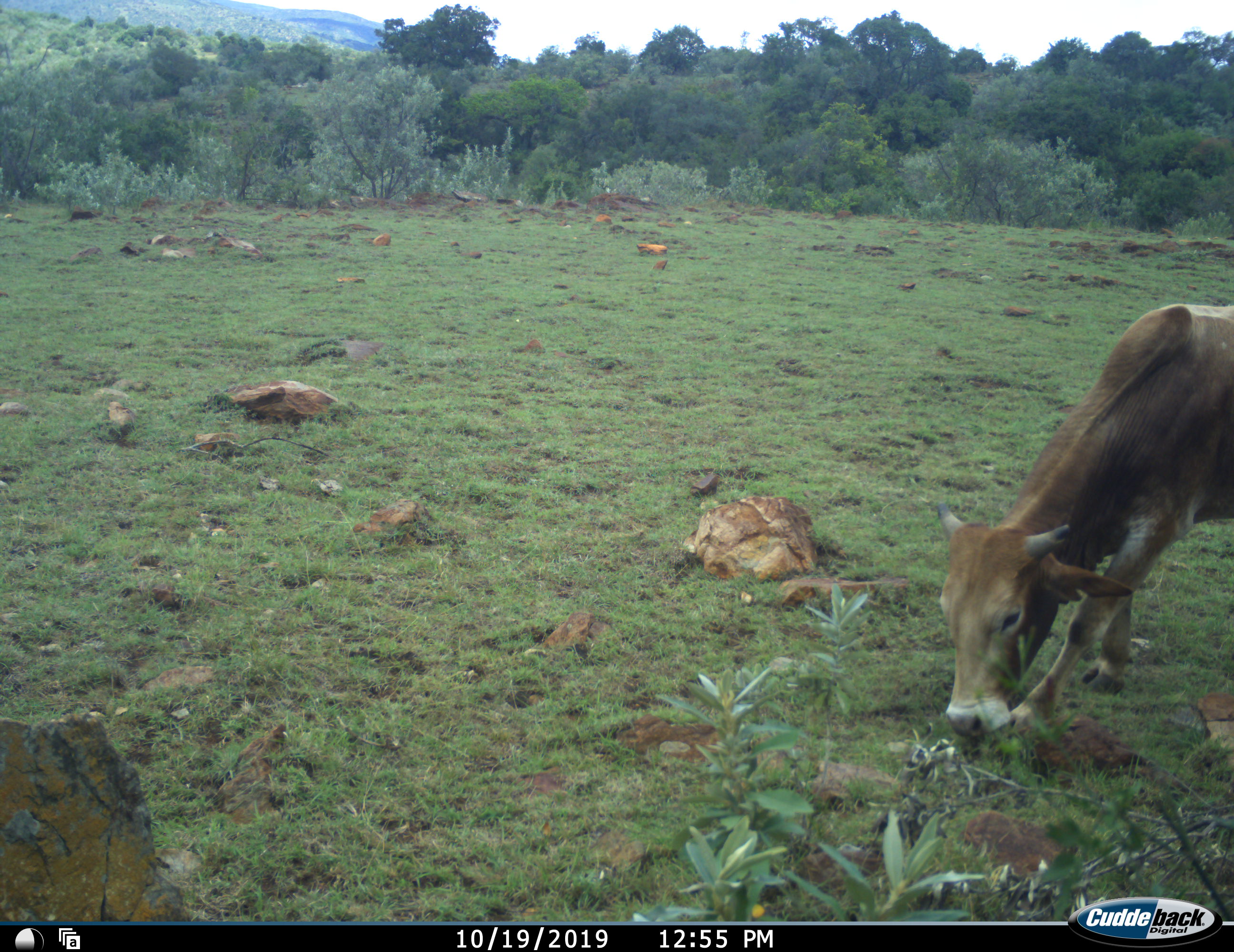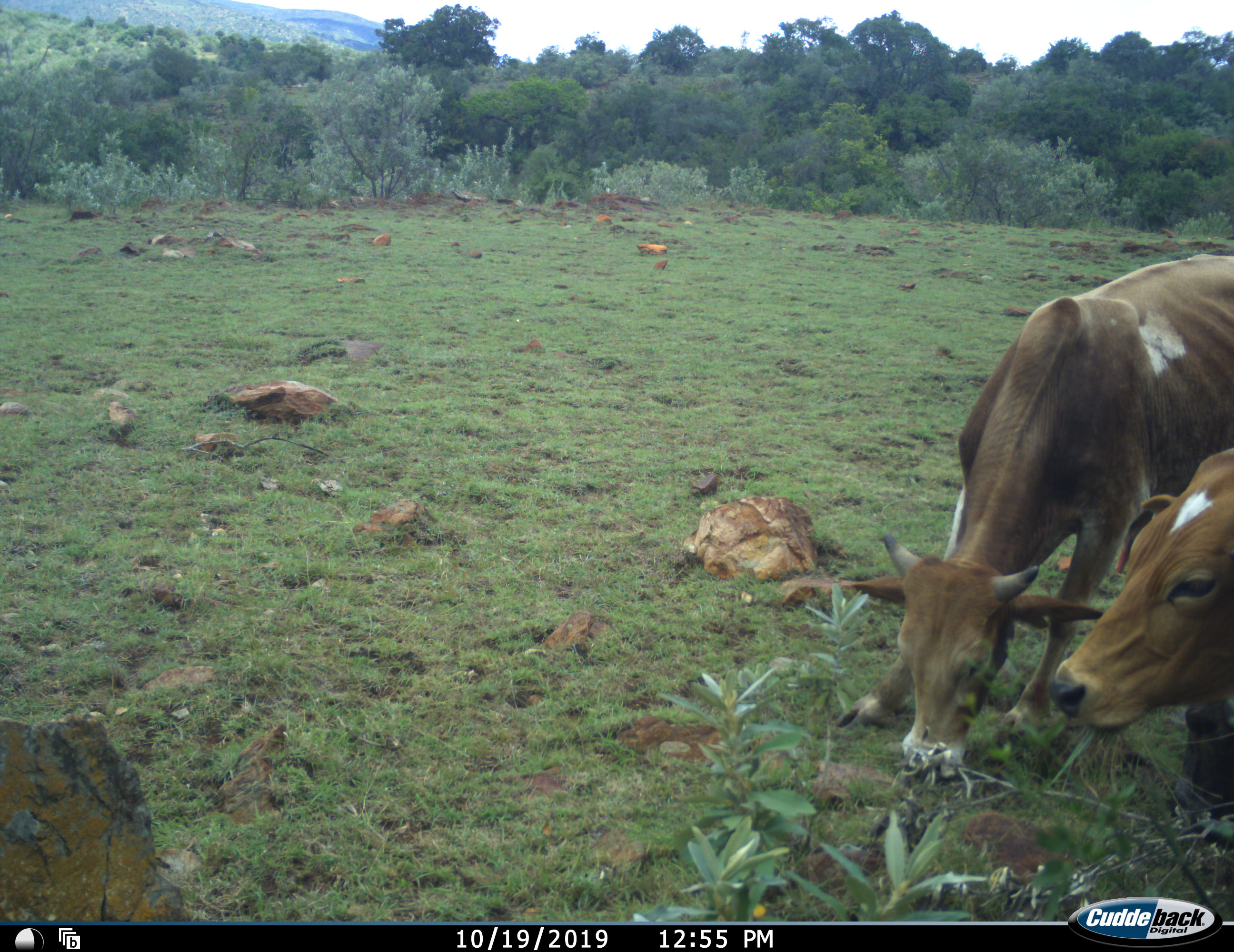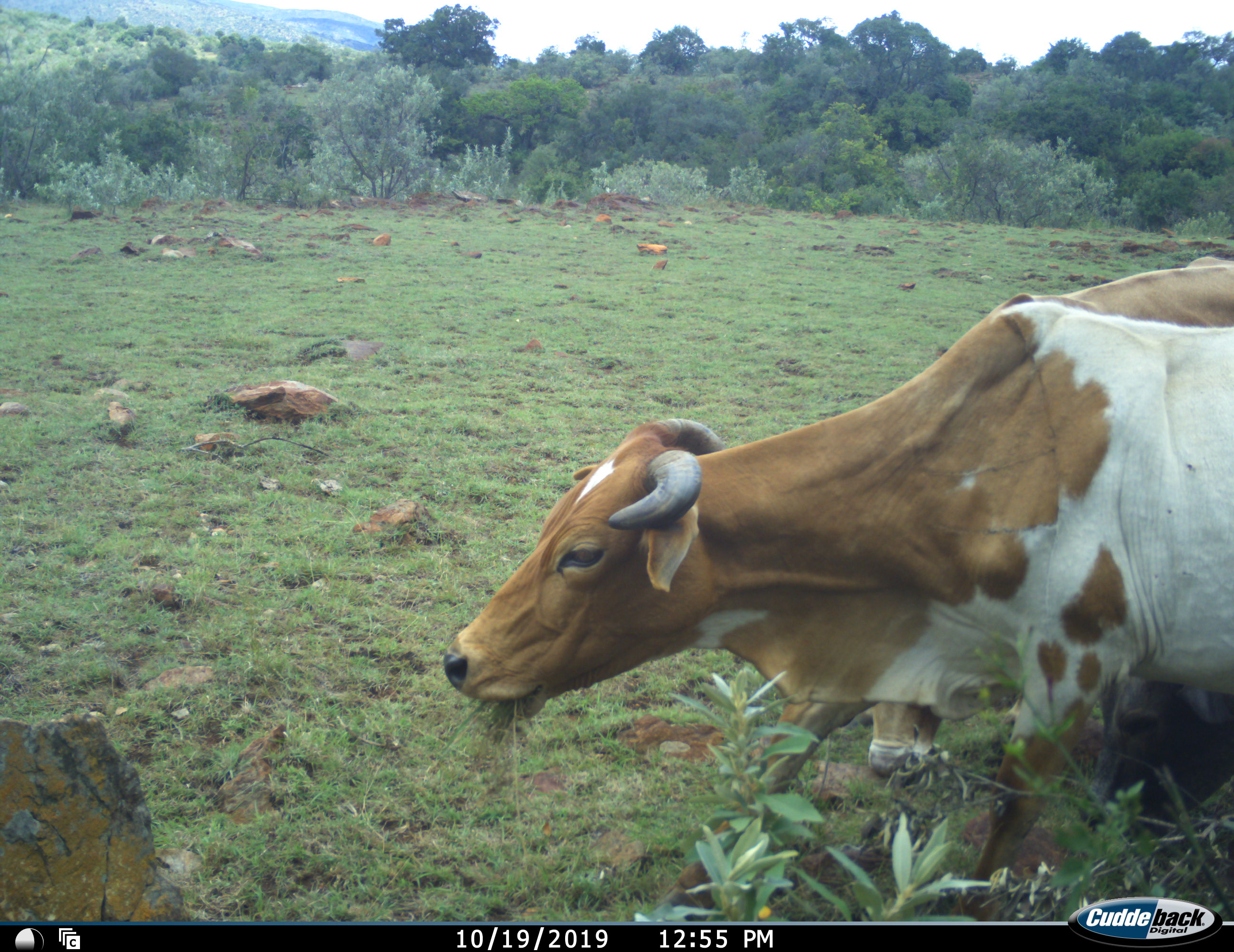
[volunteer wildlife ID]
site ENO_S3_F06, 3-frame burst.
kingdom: Animalia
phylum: Chordata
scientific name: Vertebrata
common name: domestic animal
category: domesticanimal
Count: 2.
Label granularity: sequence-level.